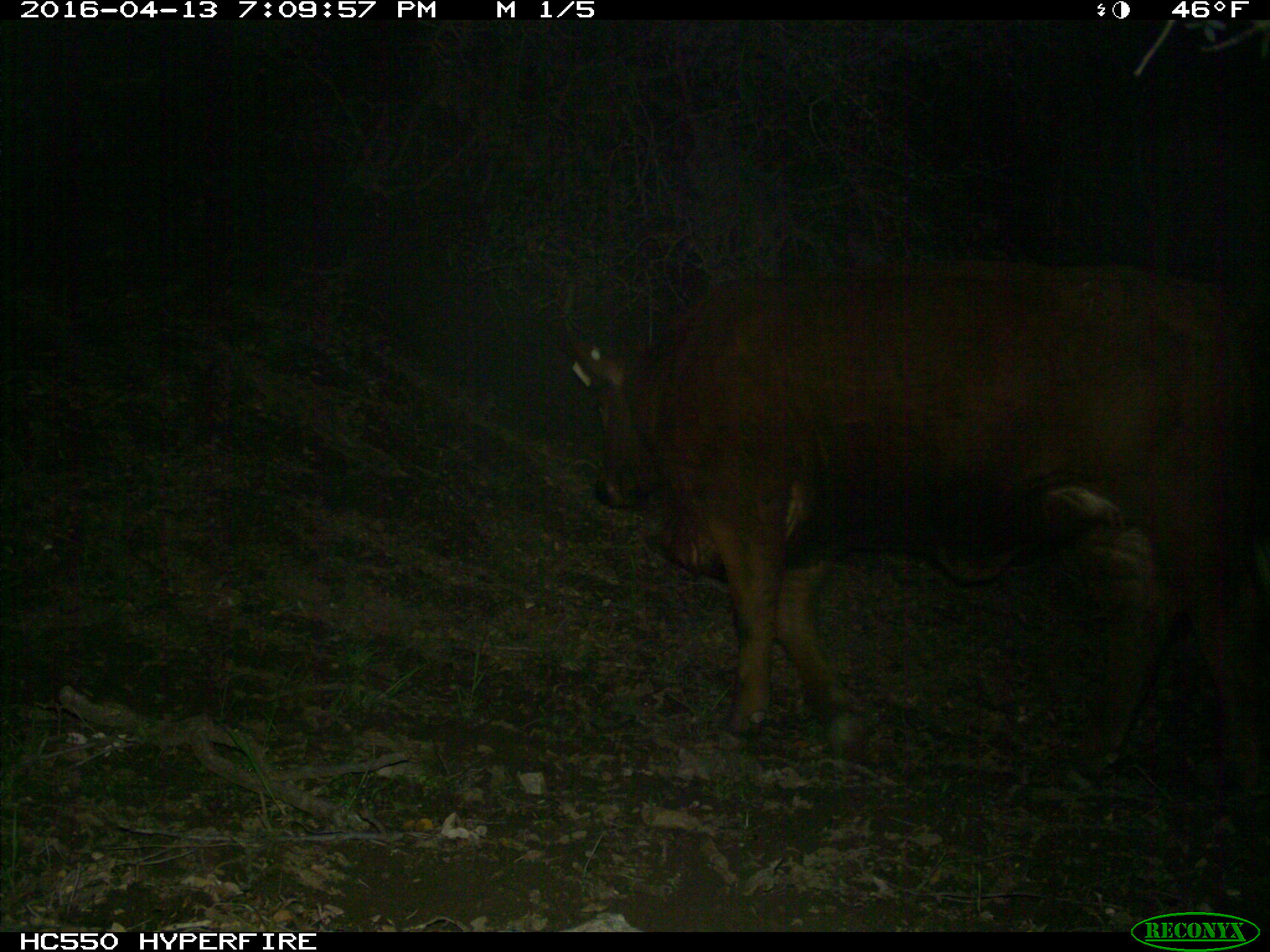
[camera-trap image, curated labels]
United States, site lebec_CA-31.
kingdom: Animalia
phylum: Chordata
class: Mammalia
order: Artiodactyla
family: Bovidae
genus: Bos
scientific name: Bos taurus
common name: domestic cow